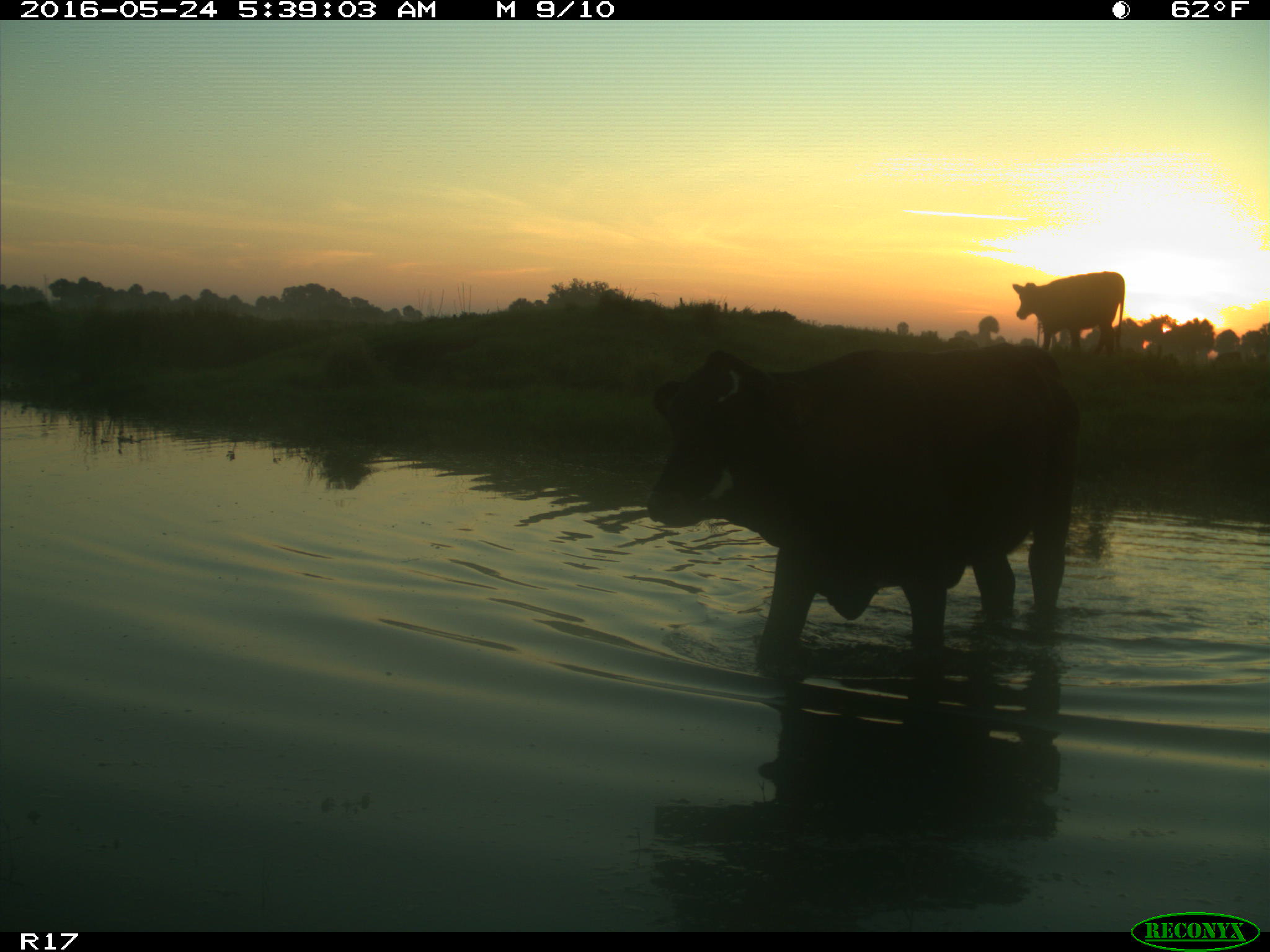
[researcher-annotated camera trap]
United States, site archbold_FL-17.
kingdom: Animalia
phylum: Chordata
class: Mammalia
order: Artiodactyla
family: Bovidae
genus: Bos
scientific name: Bos taurus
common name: domestic cow